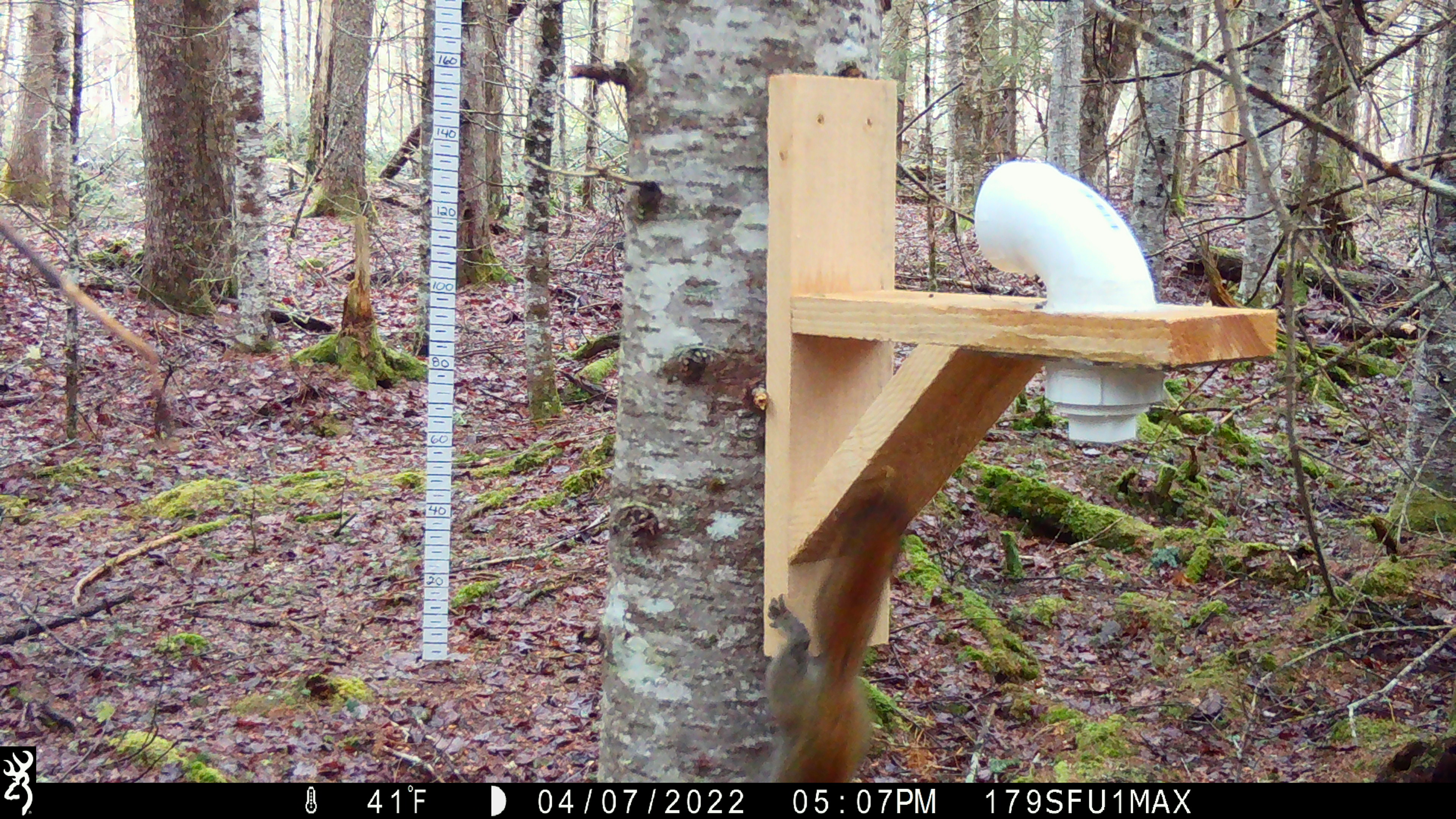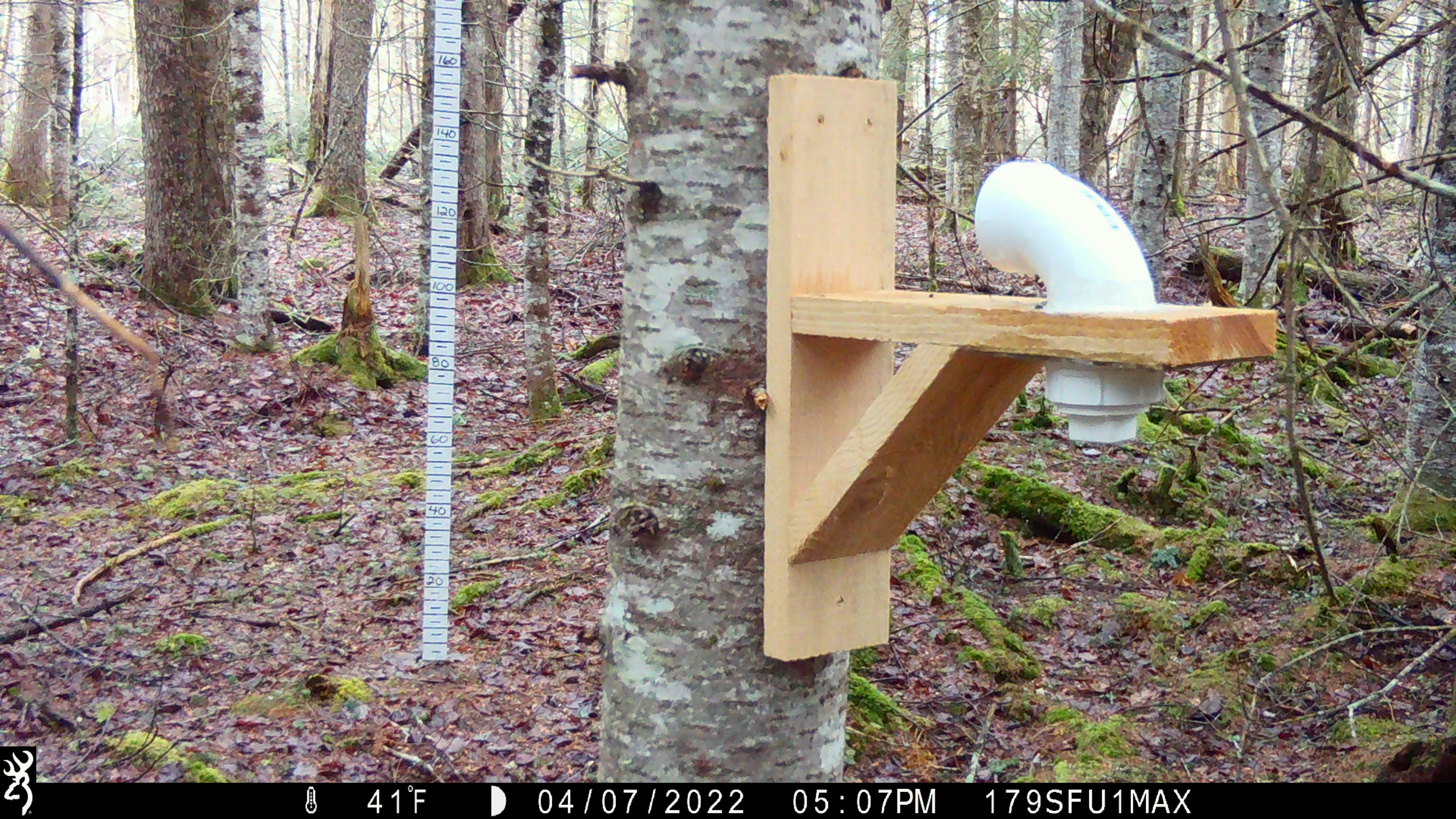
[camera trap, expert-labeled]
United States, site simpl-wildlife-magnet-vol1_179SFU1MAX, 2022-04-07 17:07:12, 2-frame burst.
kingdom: Animalia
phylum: Chordata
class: Mammalia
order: Rodentia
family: Sciuridae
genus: Tamiasciurus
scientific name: Tamiasciurus hudsonicus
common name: red squirrel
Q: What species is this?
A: Red squirrel (Tamiasciurus hudsonicus).